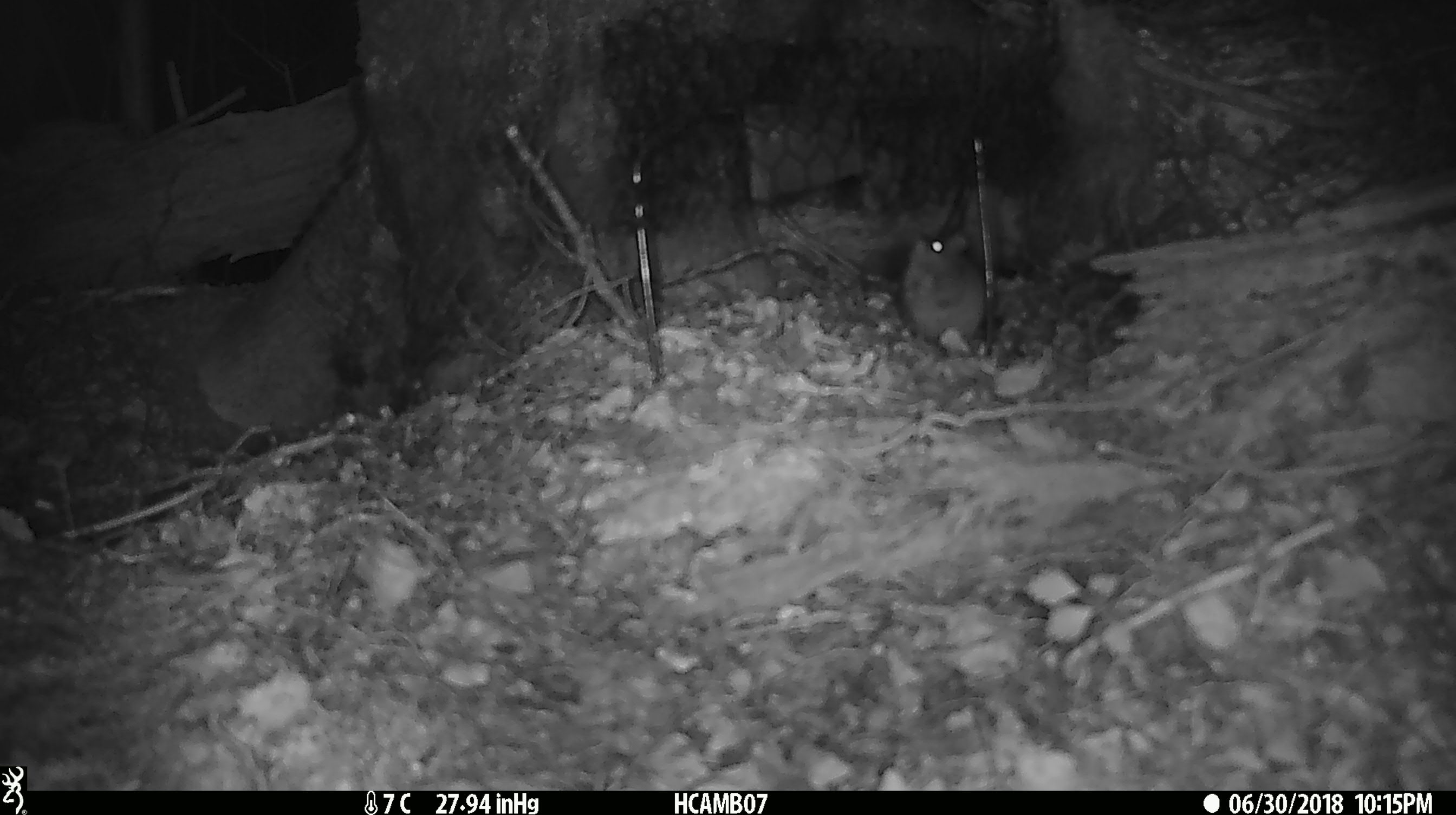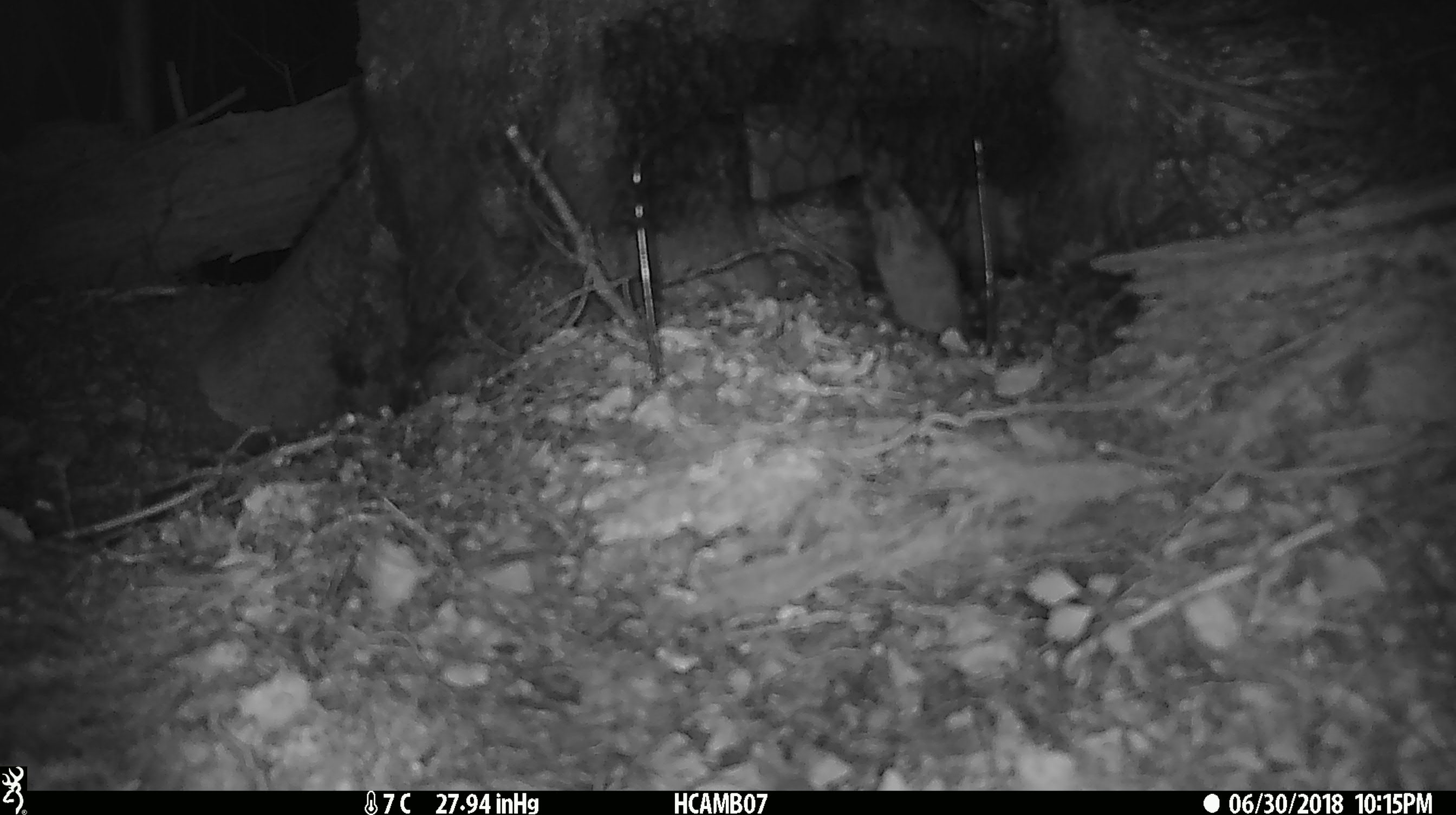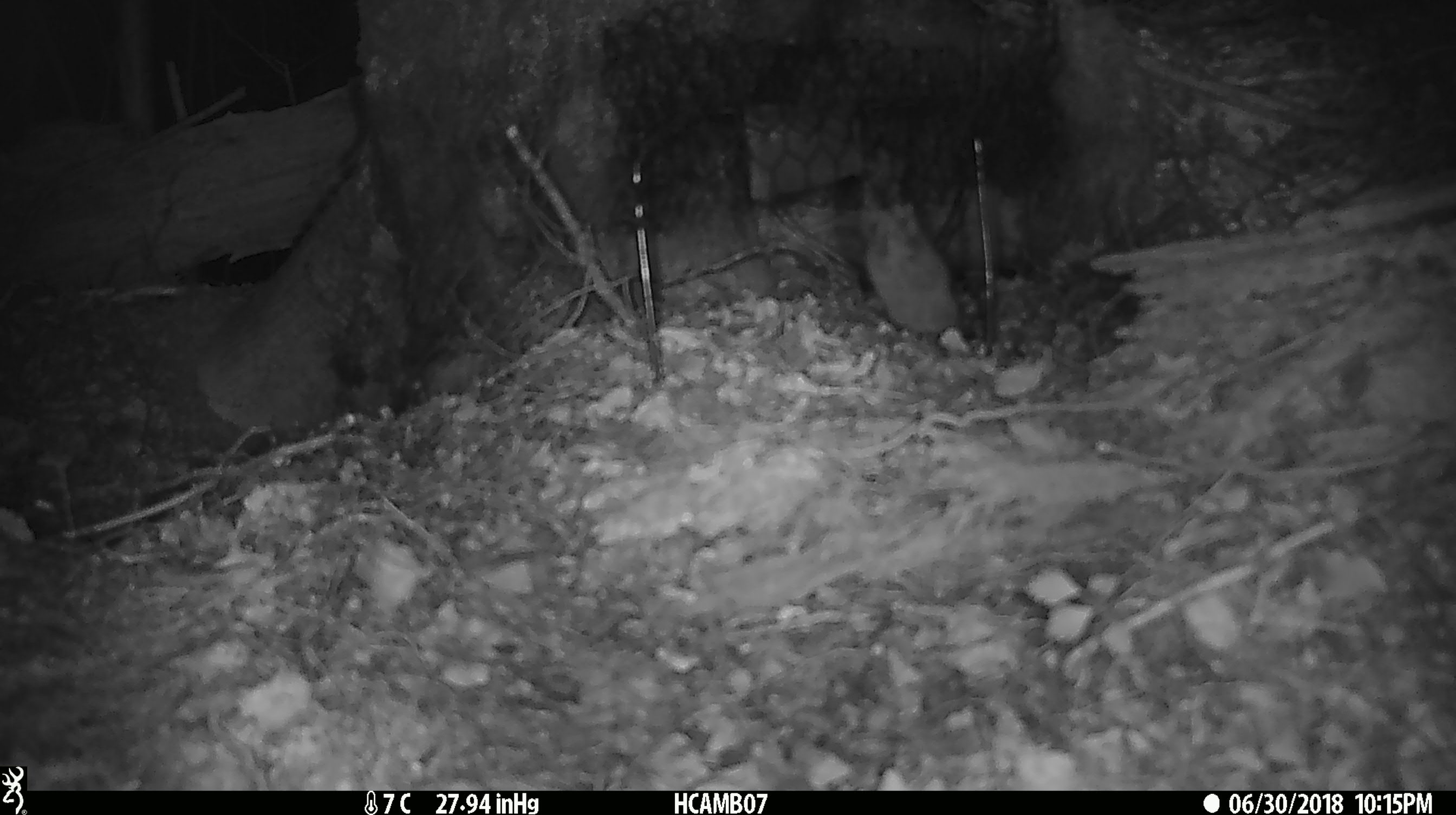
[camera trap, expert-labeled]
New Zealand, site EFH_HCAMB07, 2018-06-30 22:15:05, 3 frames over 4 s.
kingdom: Animalia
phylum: Chordata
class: Mammalia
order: Rodentia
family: Muridae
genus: Mus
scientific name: Mus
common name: mouse